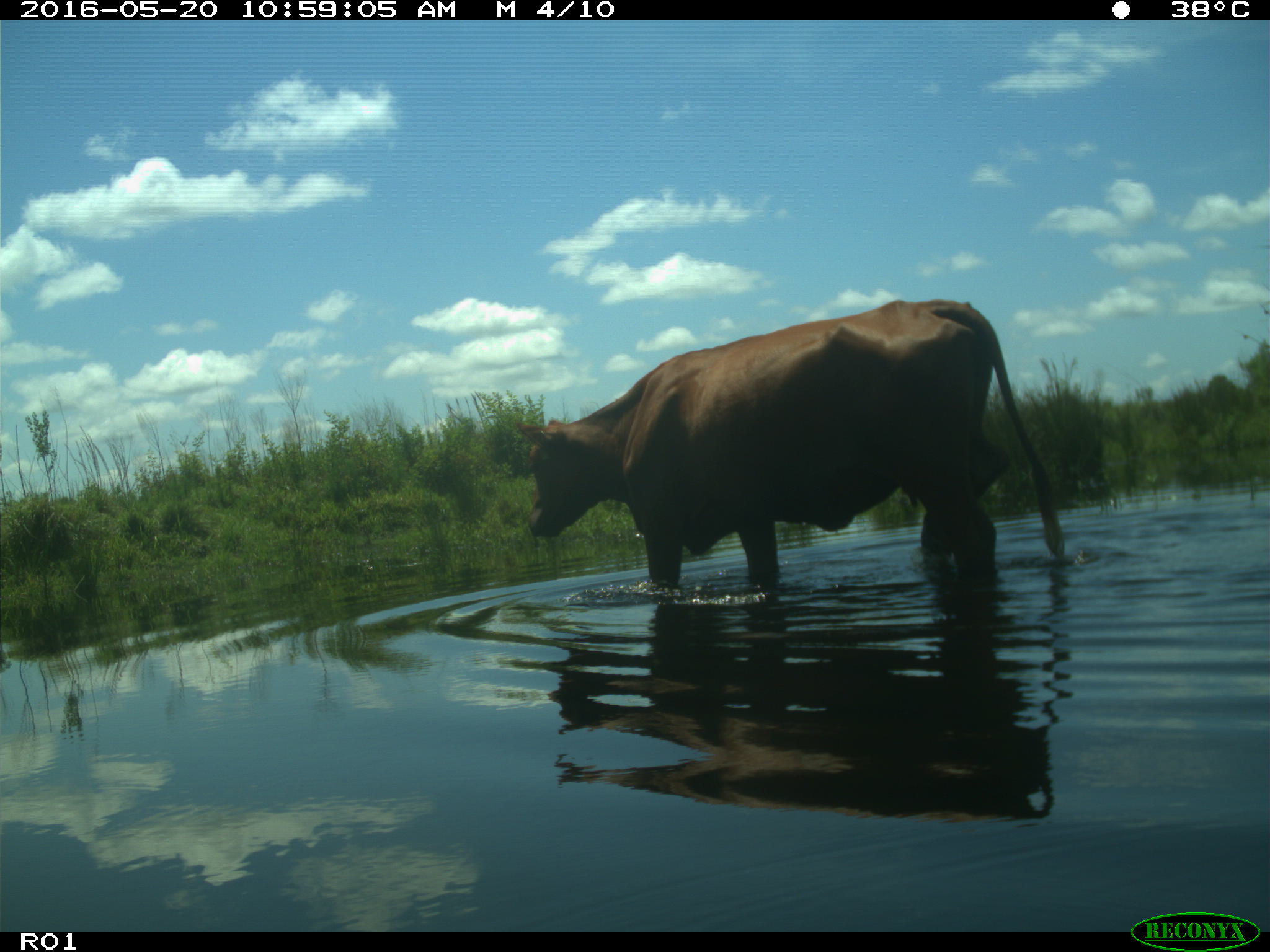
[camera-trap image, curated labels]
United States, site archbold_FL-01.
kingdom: Animalia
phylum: Chordata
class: Mammalia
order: Artiodactyla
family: Bovidae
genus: Bos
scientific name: Bos taurus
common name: domestic cow